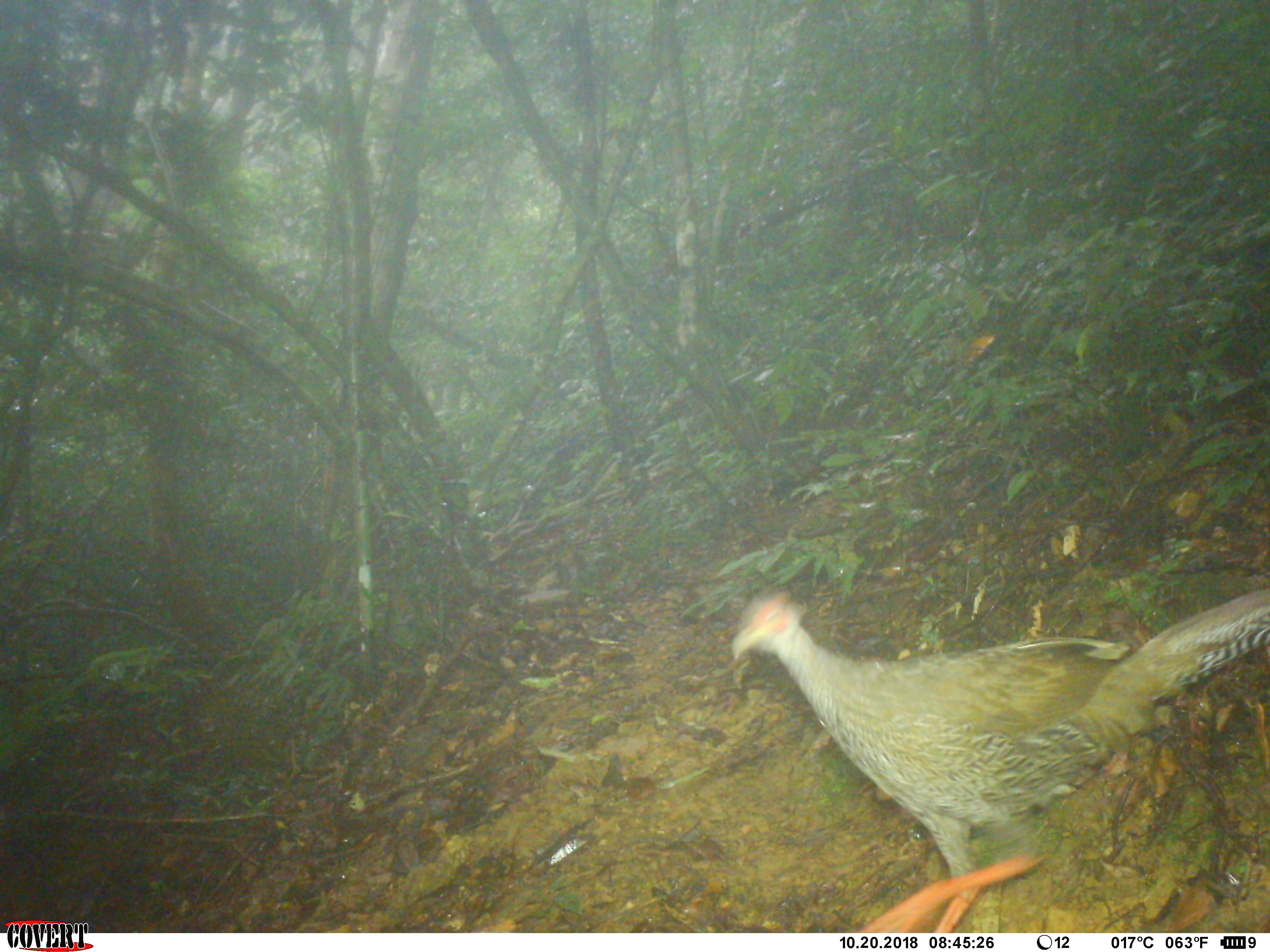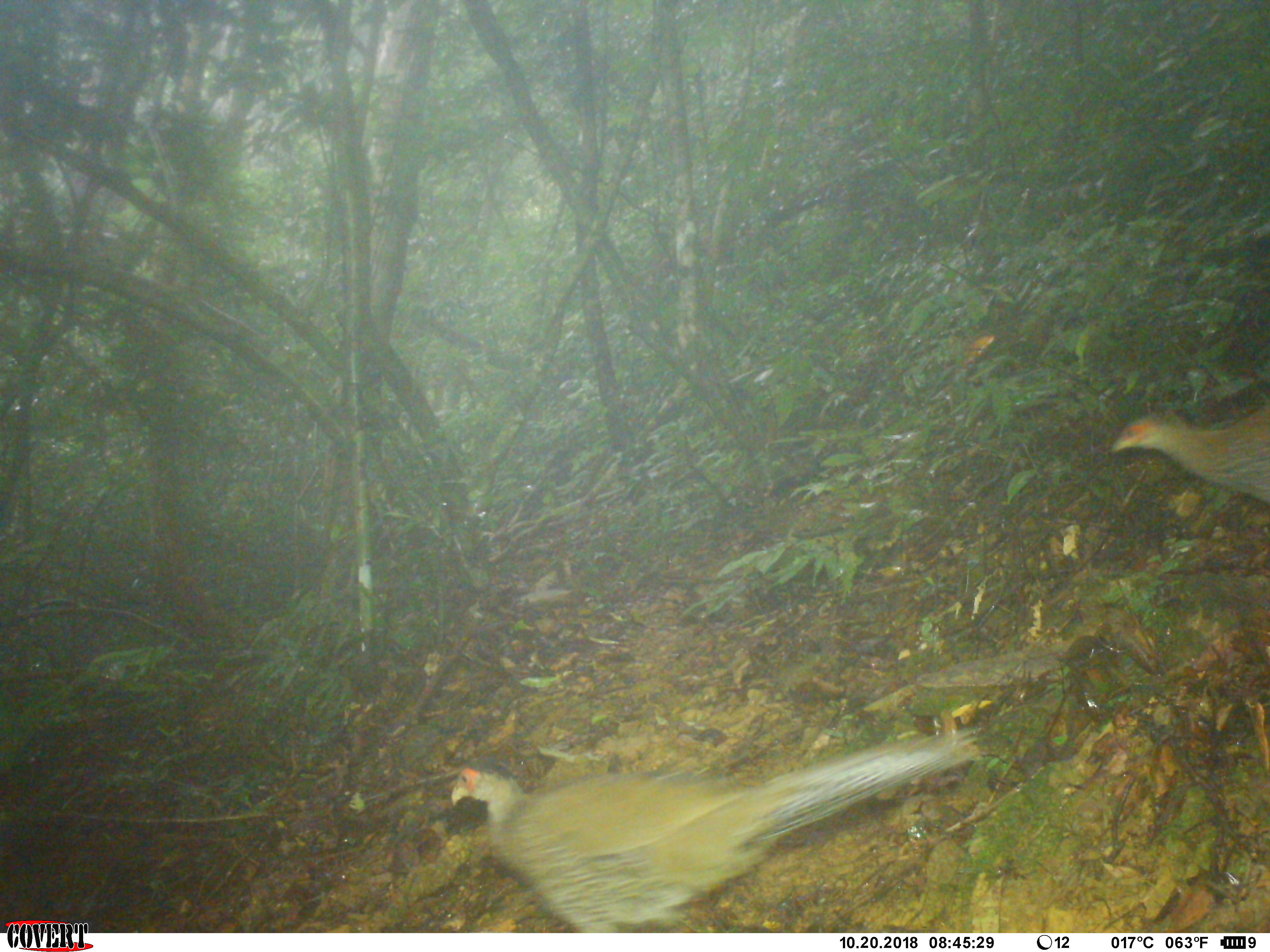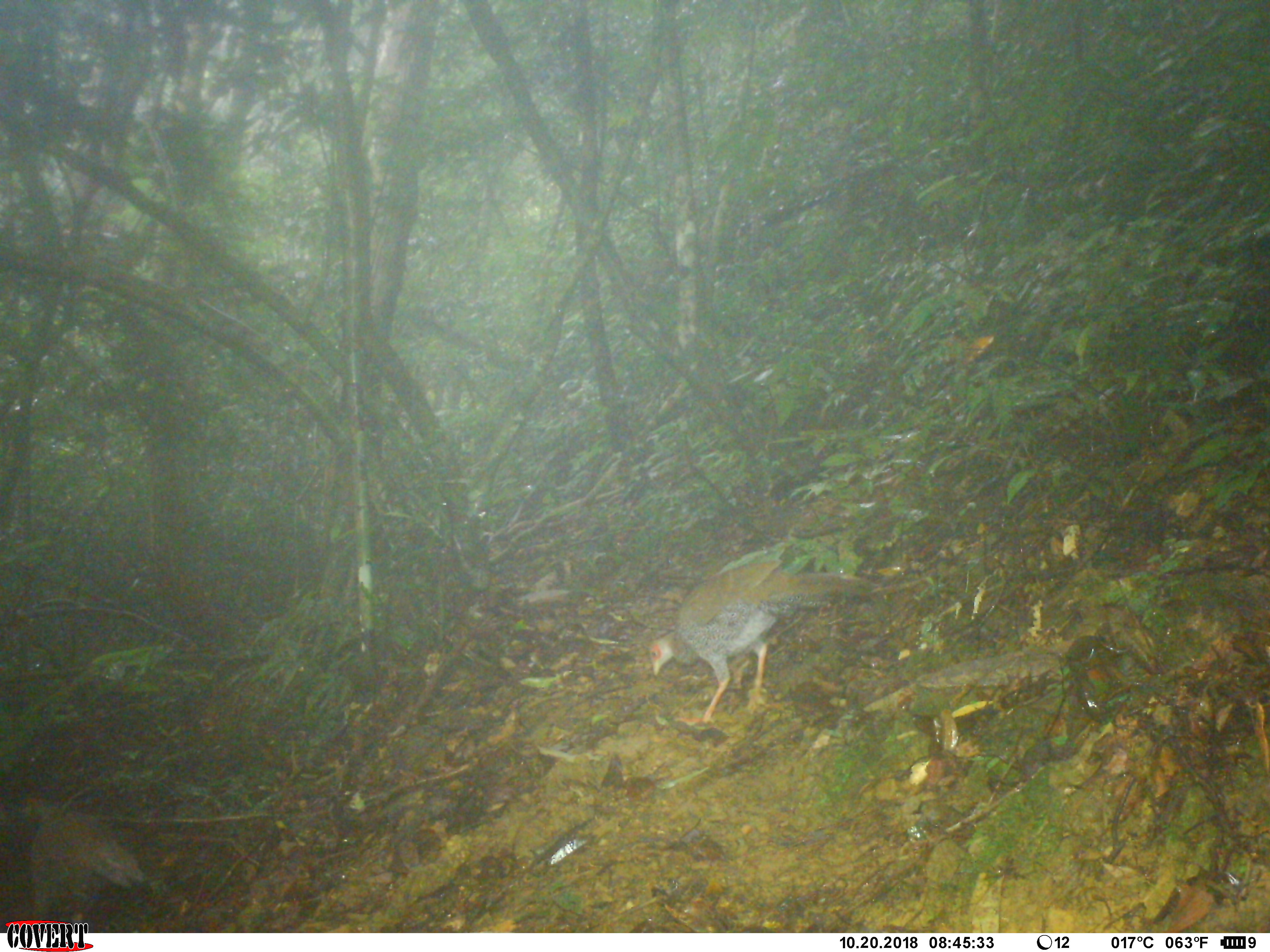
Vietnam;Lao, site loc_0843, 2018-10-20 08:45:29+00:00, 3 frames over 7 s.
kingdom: Animalia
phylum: Chordata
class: Aves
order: Galliformes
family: Phasianidae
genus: Lophura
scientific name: Lophura nycthemera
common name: silver pheasant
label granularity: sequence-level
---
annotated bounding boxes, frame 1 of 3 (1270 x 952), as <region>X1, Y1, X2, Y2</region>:
silver pheasant: <region>728, 585, 1270, 930</region>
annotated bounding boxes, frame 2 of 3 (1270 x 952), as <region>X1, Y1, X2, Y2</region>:
silver pheasant: <region>448, 726, 981, 931</region>; <region>1108, 397, 1270, 503</region>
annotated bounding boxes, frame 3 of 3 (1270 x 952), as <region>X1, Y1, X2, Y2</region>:
silver pheasant: <region>646, 559, 877, 724</region>; <region>24, 794, 145, 912</region>